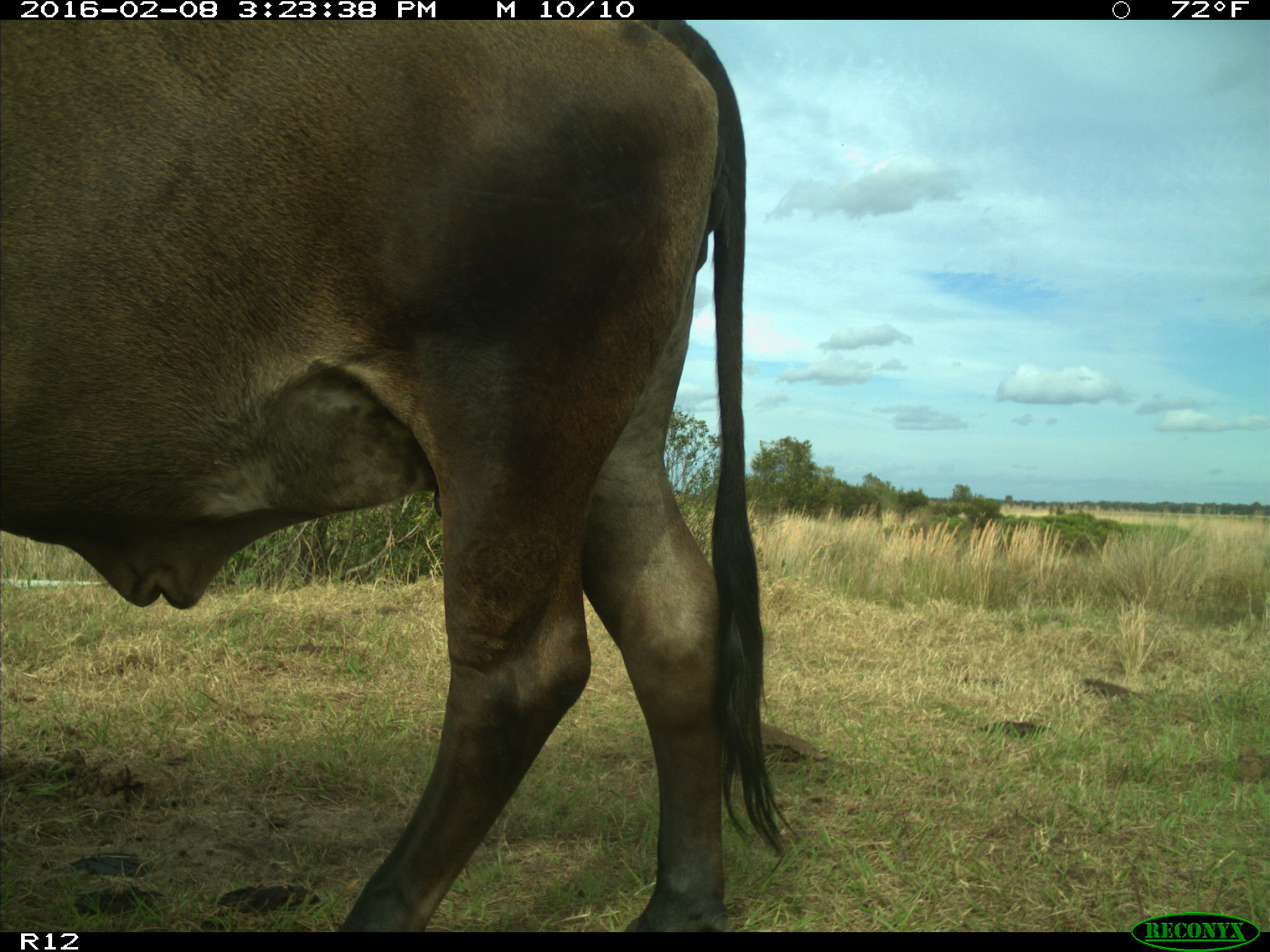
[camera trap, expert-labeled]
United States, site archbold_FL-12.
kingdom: Animalia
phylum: Chordata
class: Mammalia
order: Artiodactyla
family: Bovidae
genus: Bos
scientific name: Bos taurus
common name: domestic cow